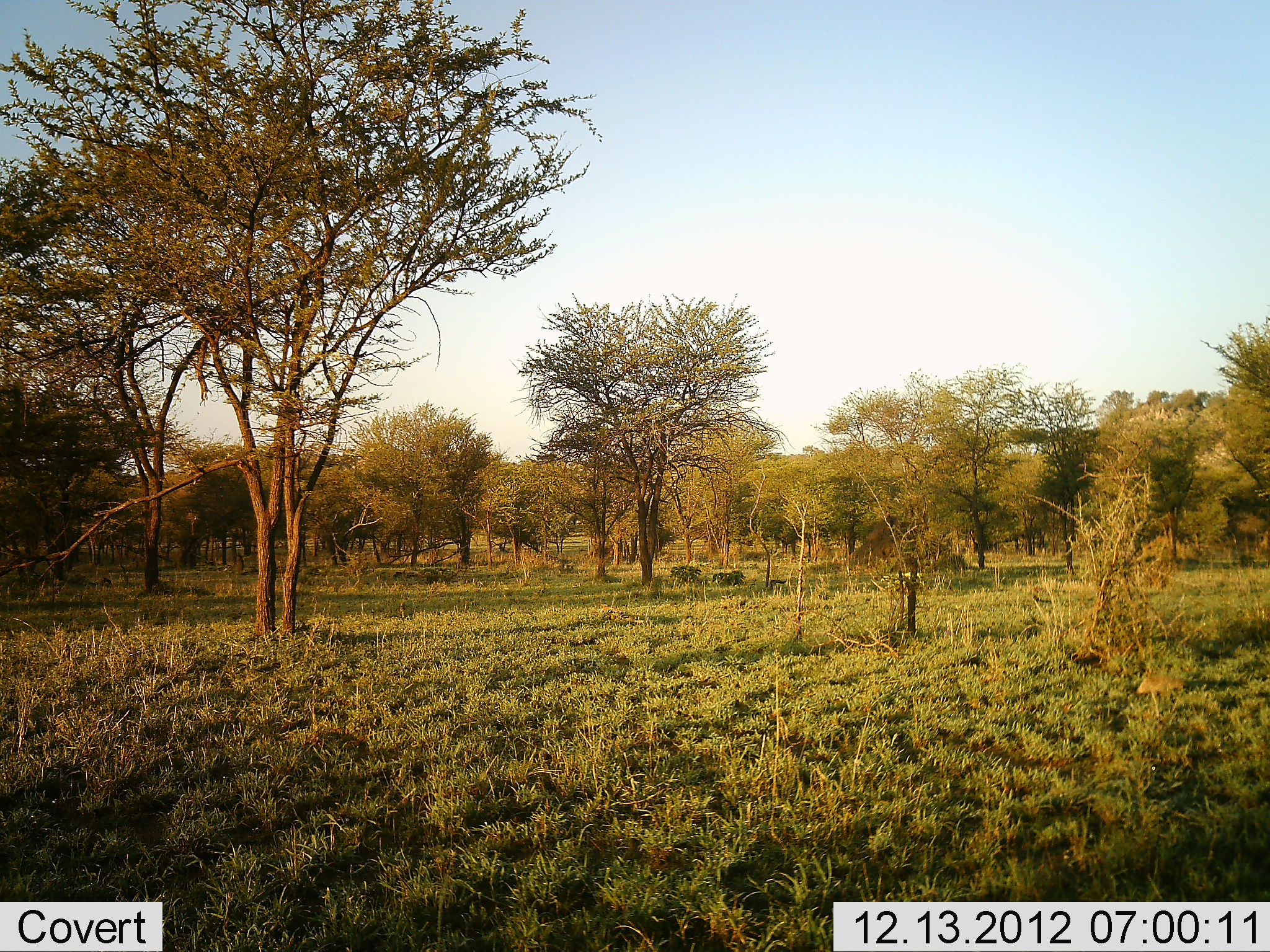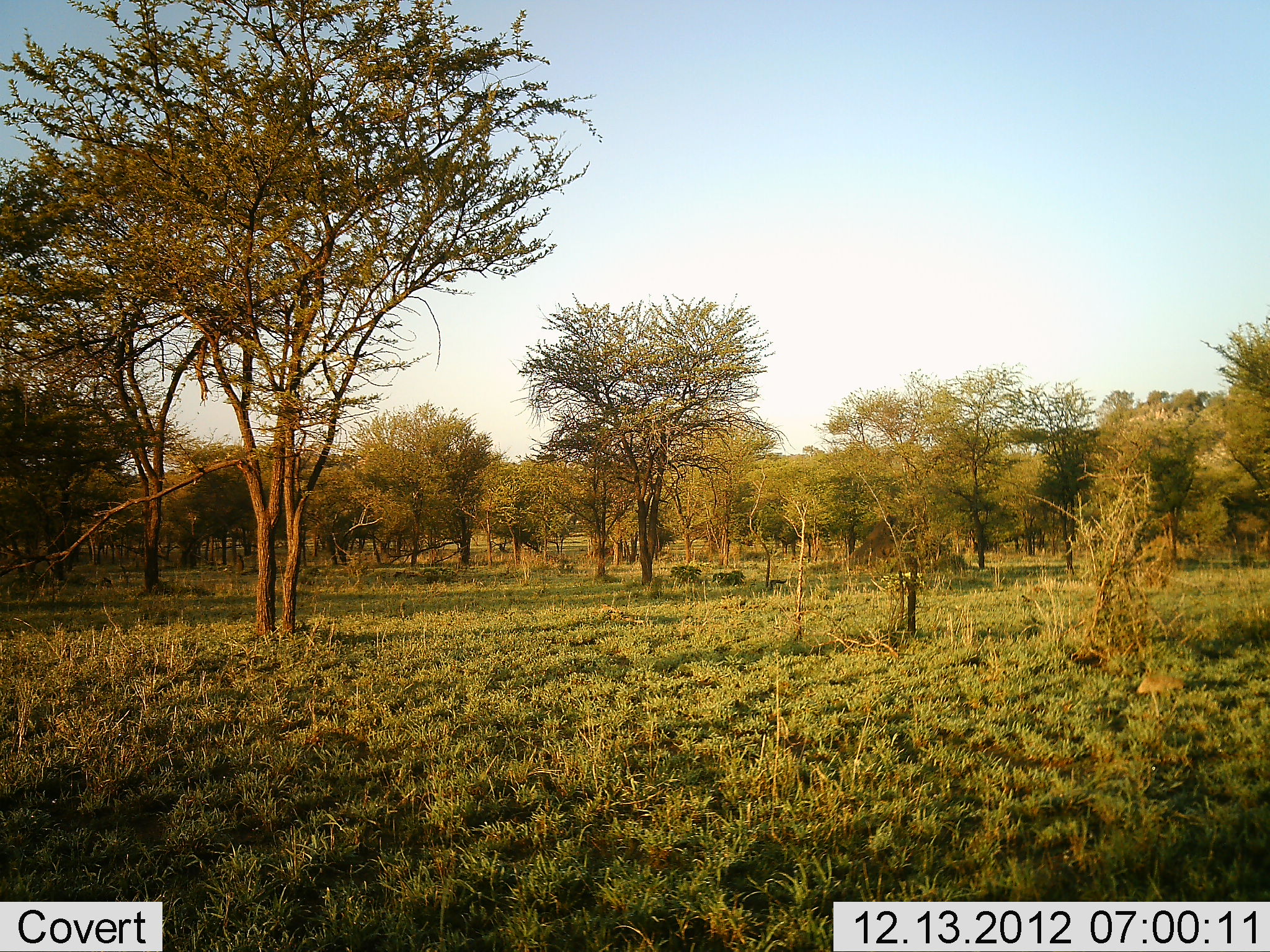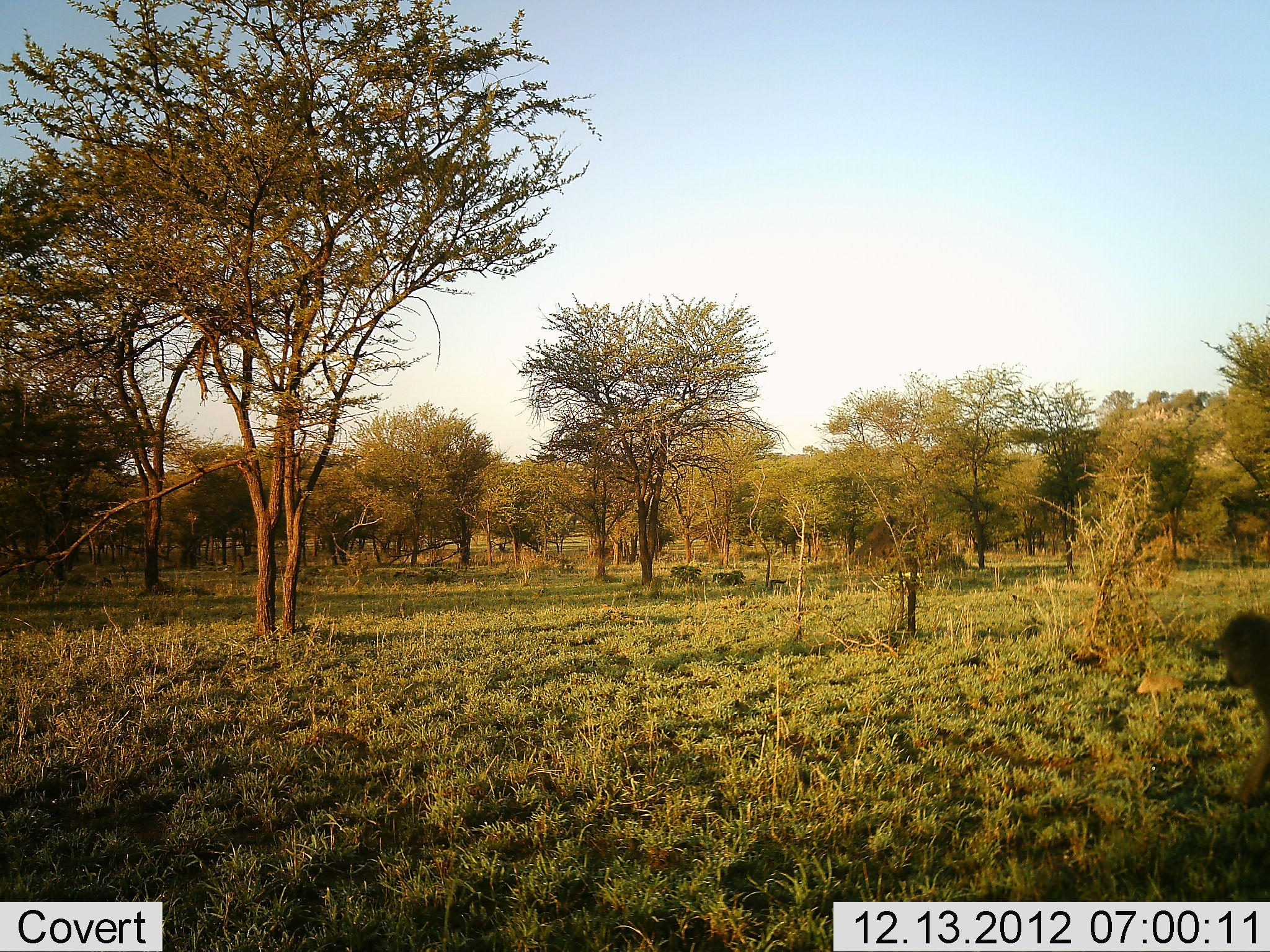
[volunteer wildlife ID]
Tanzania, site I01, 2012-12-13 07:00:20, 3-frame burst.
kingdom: Animalia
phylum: Chordata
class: Mammalia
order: Primates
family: Cercopithecidae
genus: Chlorocebus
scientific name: Chlorocebus pygerythrus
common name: vervet monkey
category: monkeyvervet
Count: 1.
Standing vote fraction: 0%.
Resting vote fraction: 0%.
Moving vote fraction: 100%.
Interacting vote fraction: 0%.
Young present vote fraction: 0%.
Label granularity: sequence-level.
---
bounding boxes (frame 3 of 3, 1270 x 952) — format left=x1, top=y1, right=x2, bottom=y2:
animal: left=1212, top=609, right=1270, bottom=812